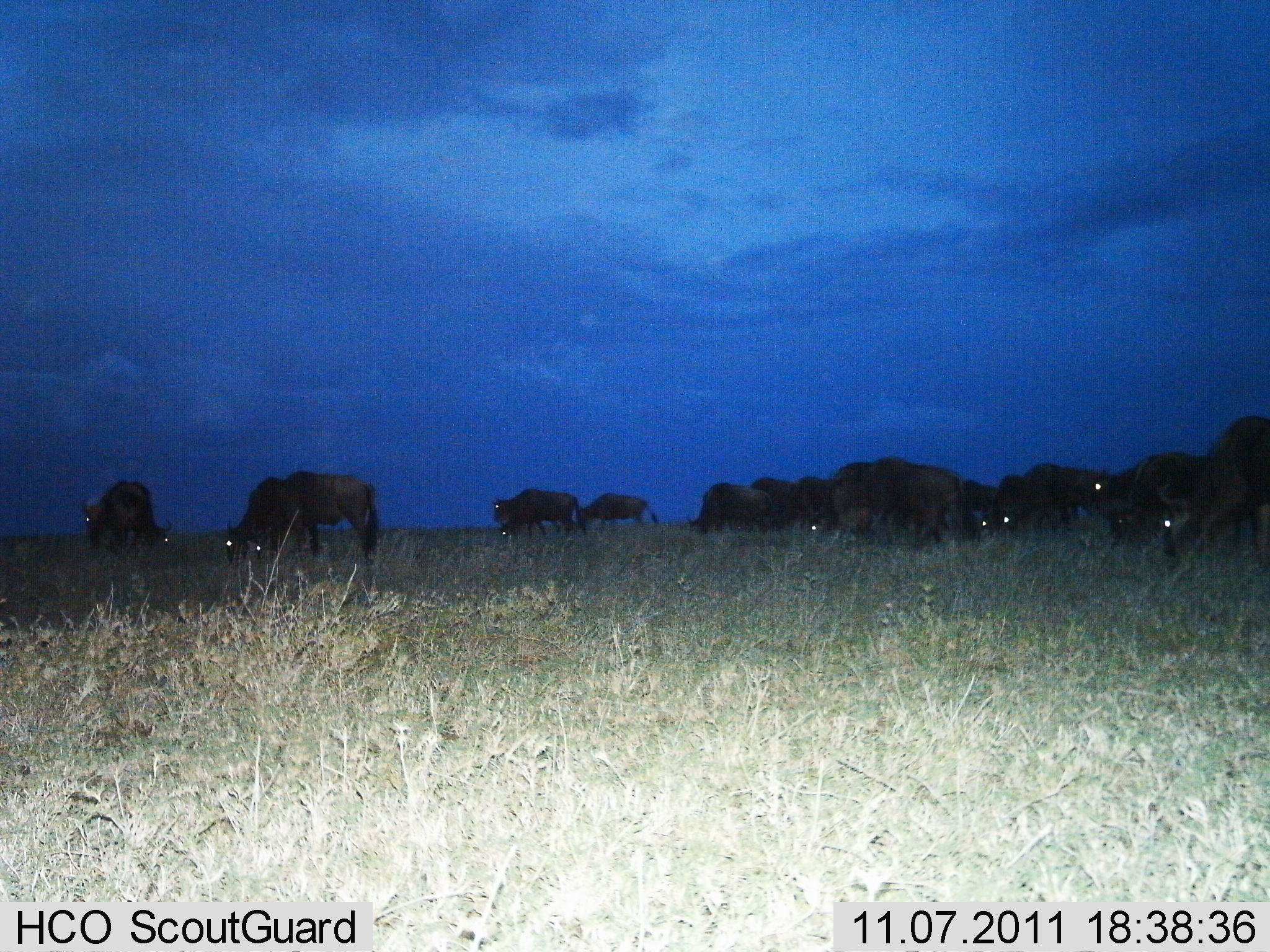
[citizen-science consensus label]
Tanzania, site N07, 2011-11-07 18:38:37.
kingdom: Animalia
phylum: Chordata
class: Mammalia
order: Artiodactyla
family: Bovidae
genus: Connochaetes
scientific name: Connochaetes taurinus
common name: blue wildebeest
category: wildebeest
Wildebeest (blue wildebeest) (Connochaetes taurinus), count 11-50. Behavior (volunteer vote fractions): standing 50%, resting 0%, moving 25%, interacting 6%. Young present (vote fraction): 0%. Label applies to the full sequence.